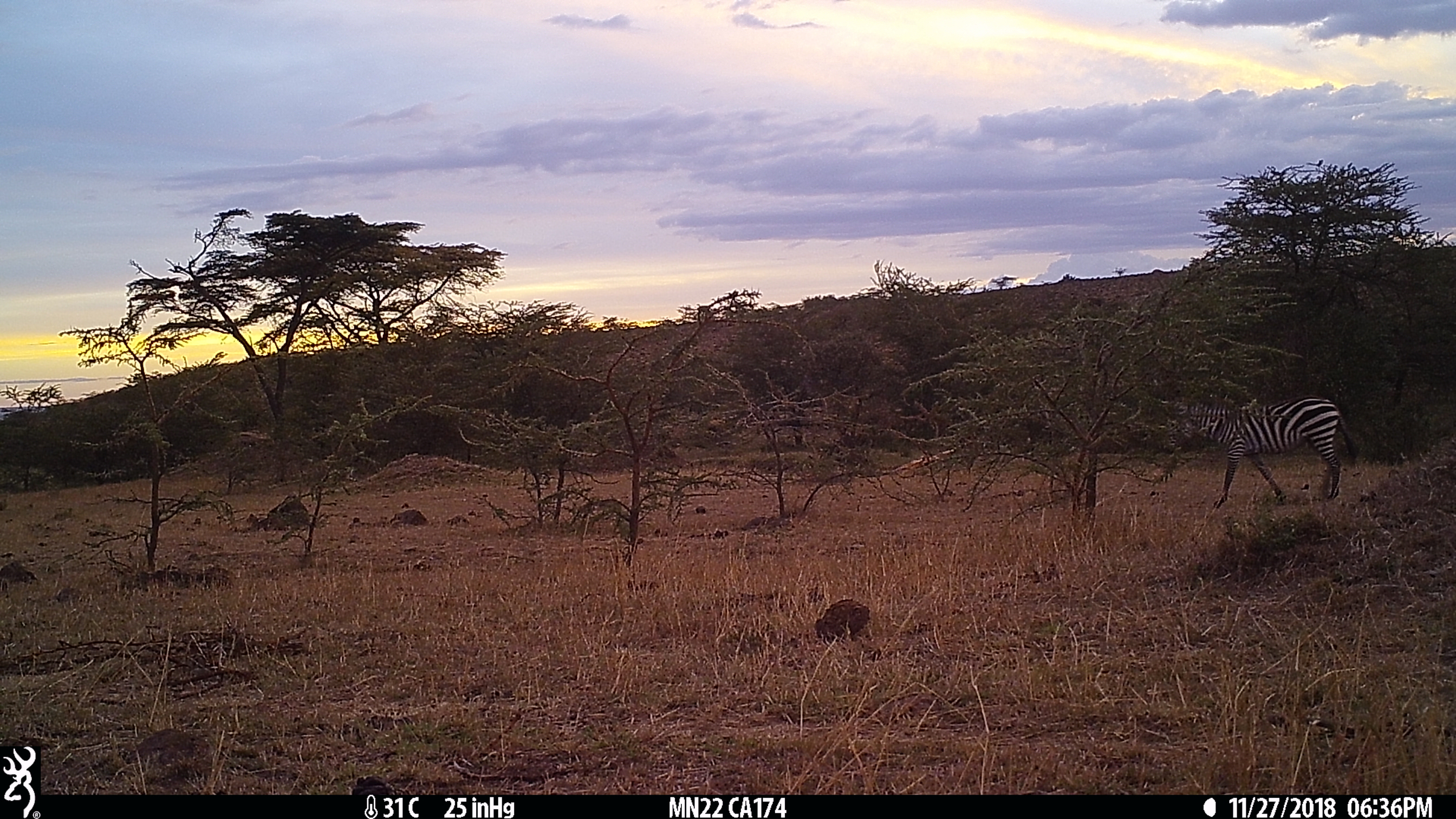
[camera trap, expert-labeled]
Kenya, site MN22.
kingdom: Animalia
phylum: Chordata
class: Mammalia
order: Perissodactyla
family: Equidae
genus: Equus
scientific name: Equus quagga burchellii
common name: burchell's zebra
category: zebra